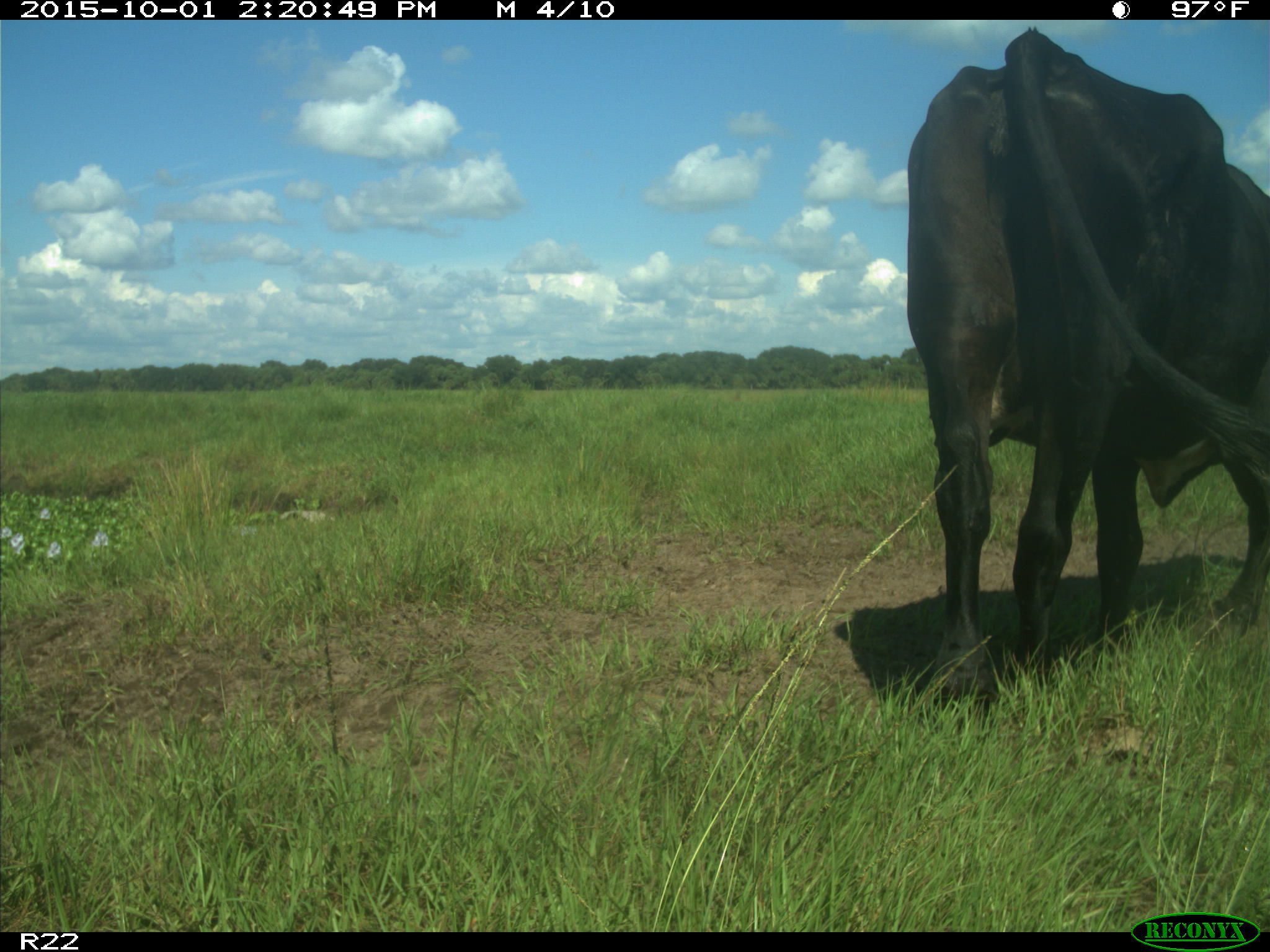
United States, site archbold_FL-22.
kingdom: Animalia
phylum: Chordata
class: Mammalia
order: Artiodactyla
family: Bovidae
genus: Bos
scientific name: Bos taurus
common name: domestic cow